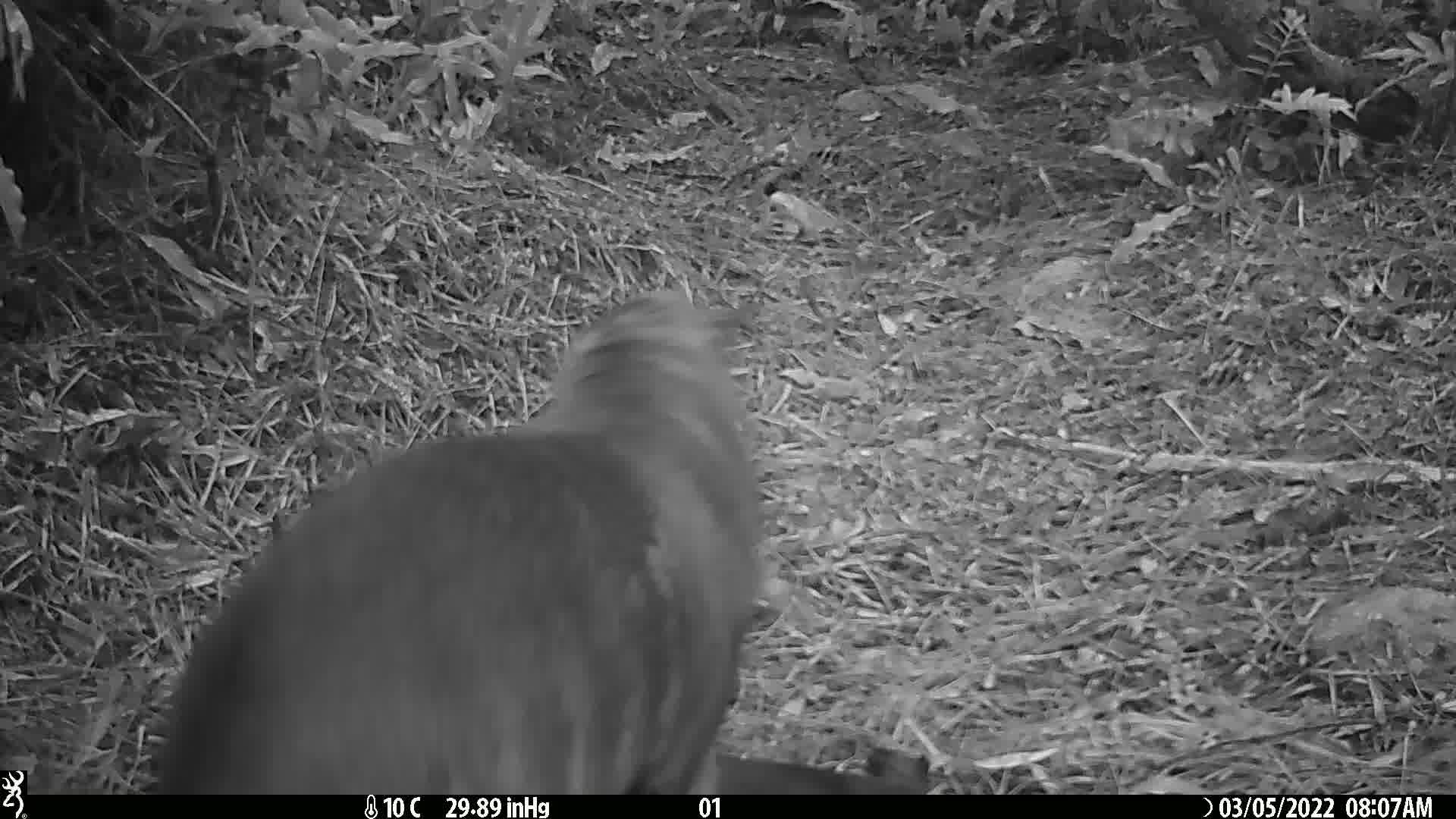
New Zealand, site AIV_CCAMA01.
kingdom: Animalia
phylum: Chordata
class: Mammalia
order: Carnivora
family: Otariidae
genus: Phocarctos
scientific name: Phocarctos hookeri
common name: new zealand sea lion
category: sealion